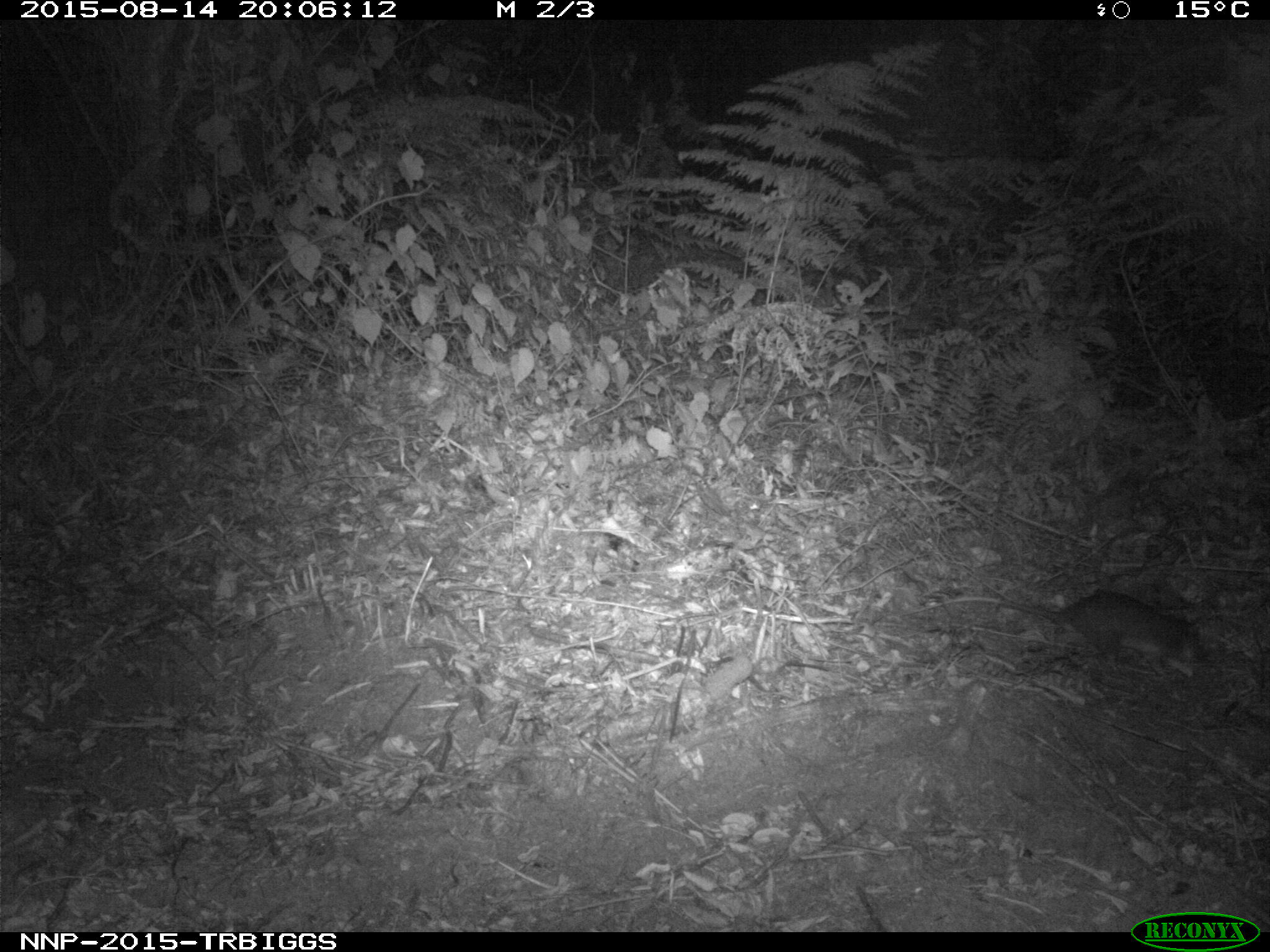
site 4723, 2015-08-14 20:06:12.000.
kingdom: Animalia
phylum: Chordata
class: Mammalia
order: Rodentia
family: Nesomyidae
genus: Cricetomys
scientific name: Cricetomys gambianus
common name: african giant pouched rat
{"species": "Cricetomys gambianus (african giant pouched rat)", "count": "1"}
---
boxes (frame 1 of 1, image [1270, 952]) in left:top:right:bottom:
cricetomys gambianus: 899:589:1196:682